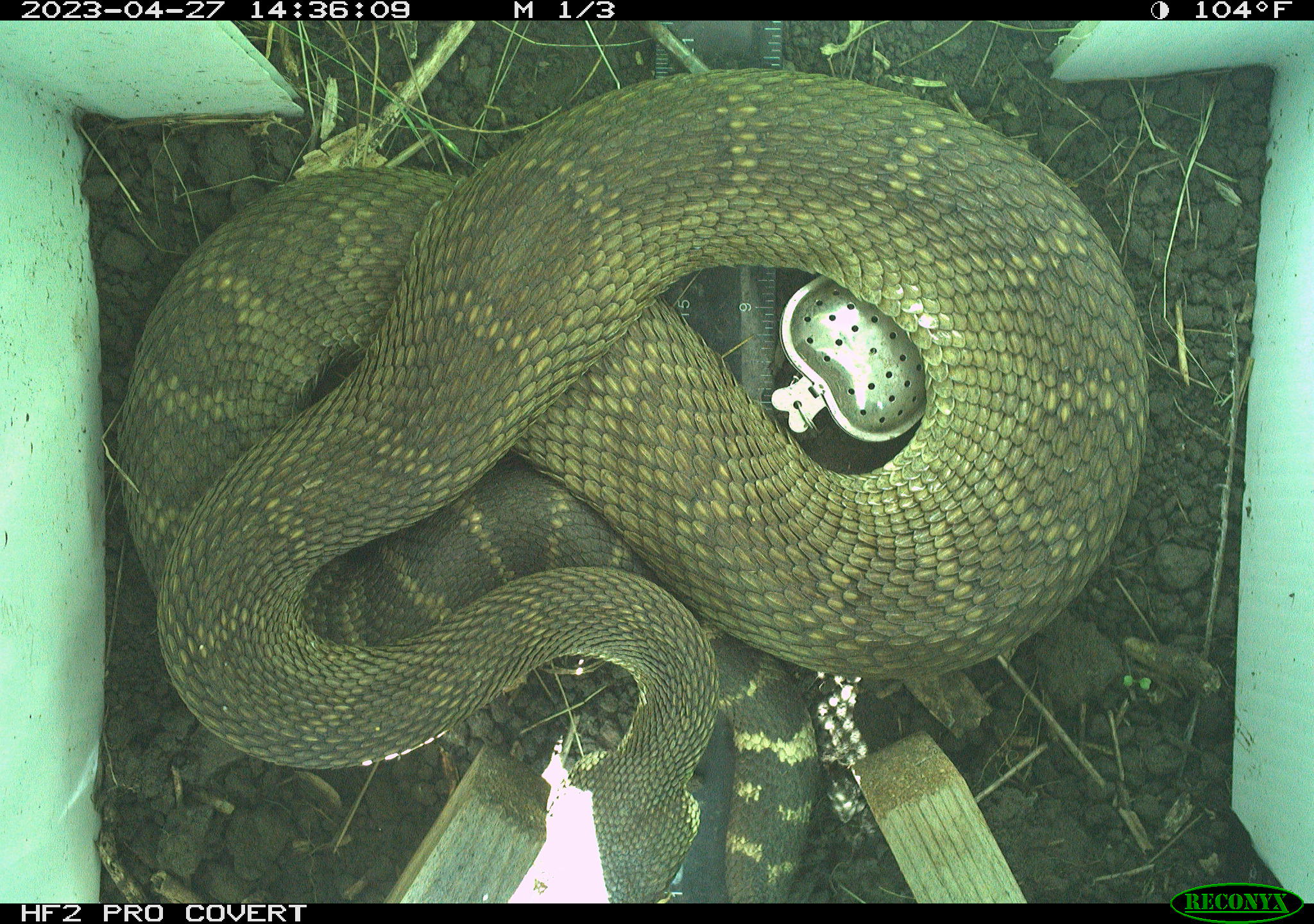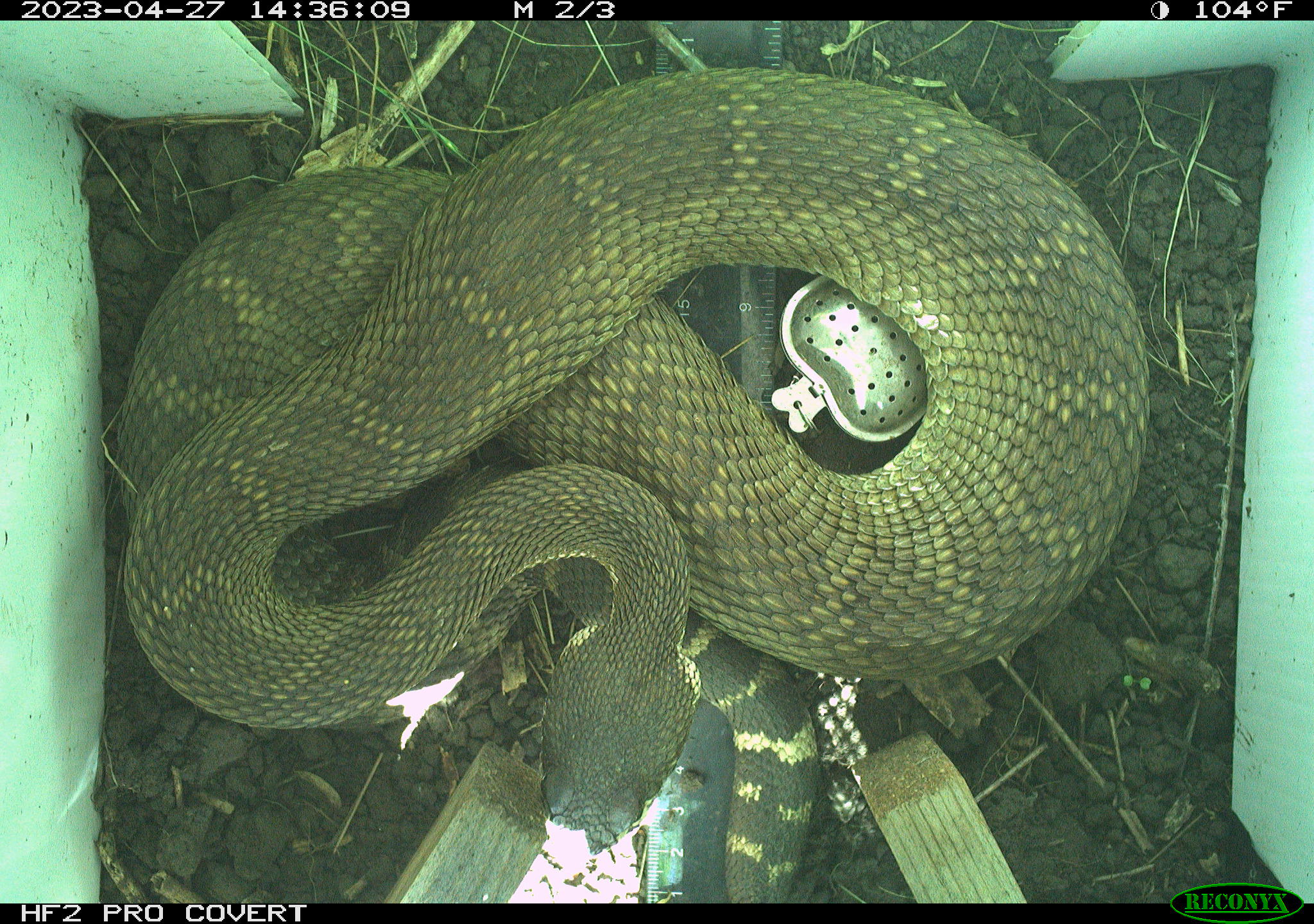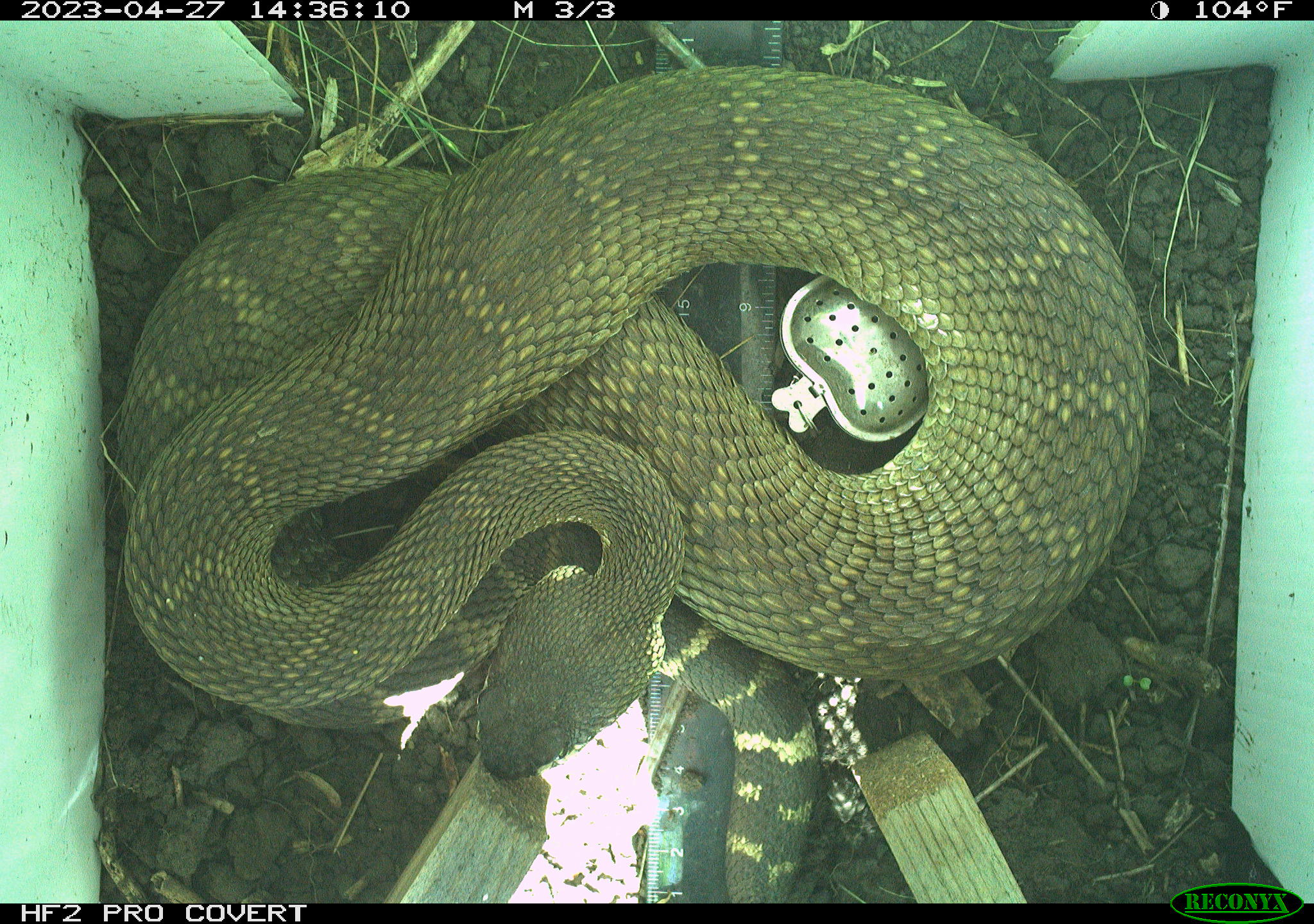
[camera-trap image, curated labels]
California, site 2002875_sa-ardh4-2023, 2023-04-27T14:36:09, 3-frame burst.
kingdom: Animalia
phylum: Chordata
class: Reptilia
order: Squamata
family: Viperidae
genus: Crotalus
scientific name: Crotalus oreganus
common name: western rattlesnake